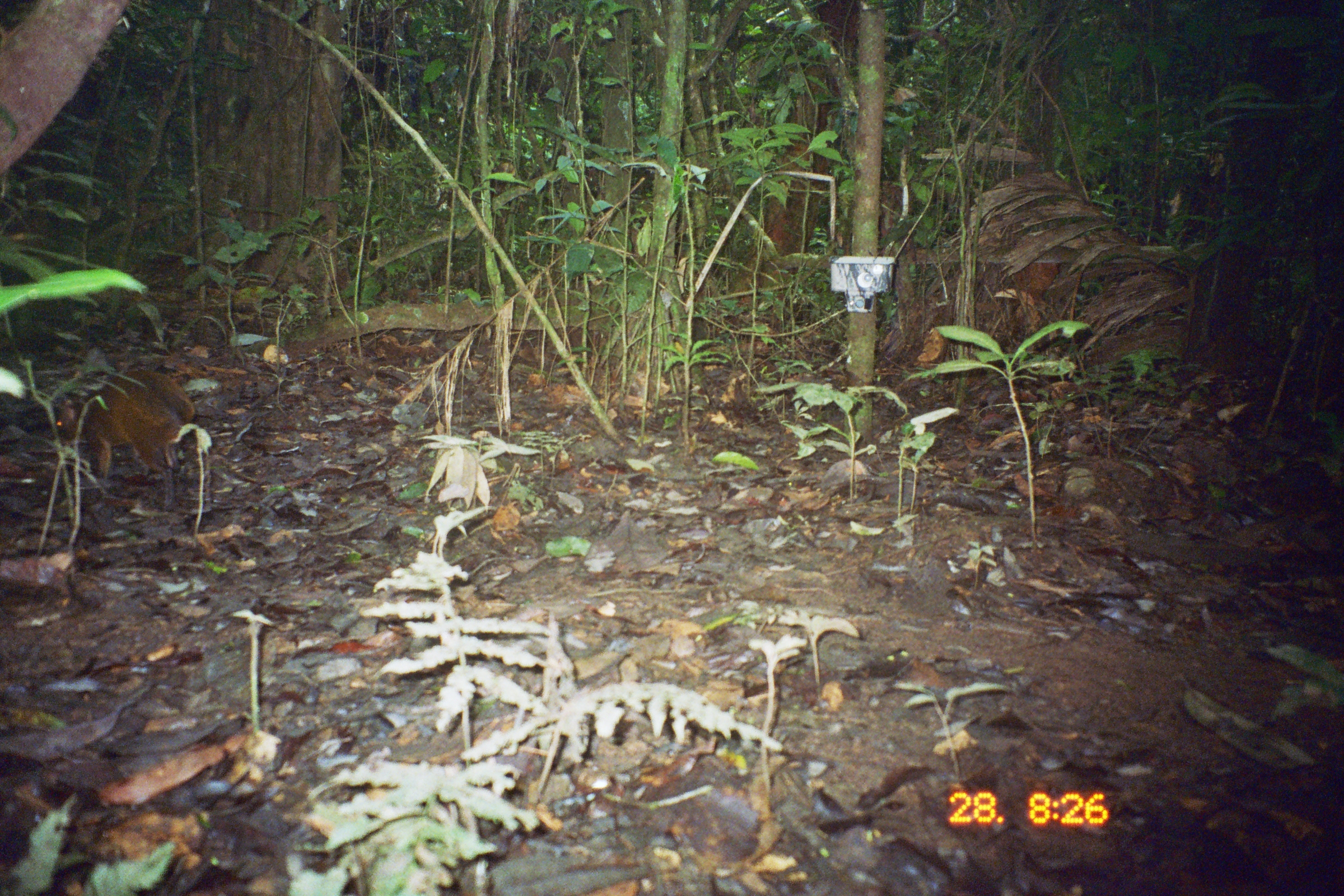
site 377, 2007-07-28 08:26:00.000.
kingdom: Animalia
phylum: Chordata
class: Mammalia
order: Rodentia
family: Dasyproctidae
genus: Dasyprocta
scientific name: Dasyprocta punctata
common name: central american agouti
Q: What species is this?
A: Dasyprocta punctata (central american agouti).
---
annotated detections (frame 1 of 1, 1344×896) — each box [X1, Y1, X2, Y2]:
dasyprocta punctata: [55, 368, 195, 481]